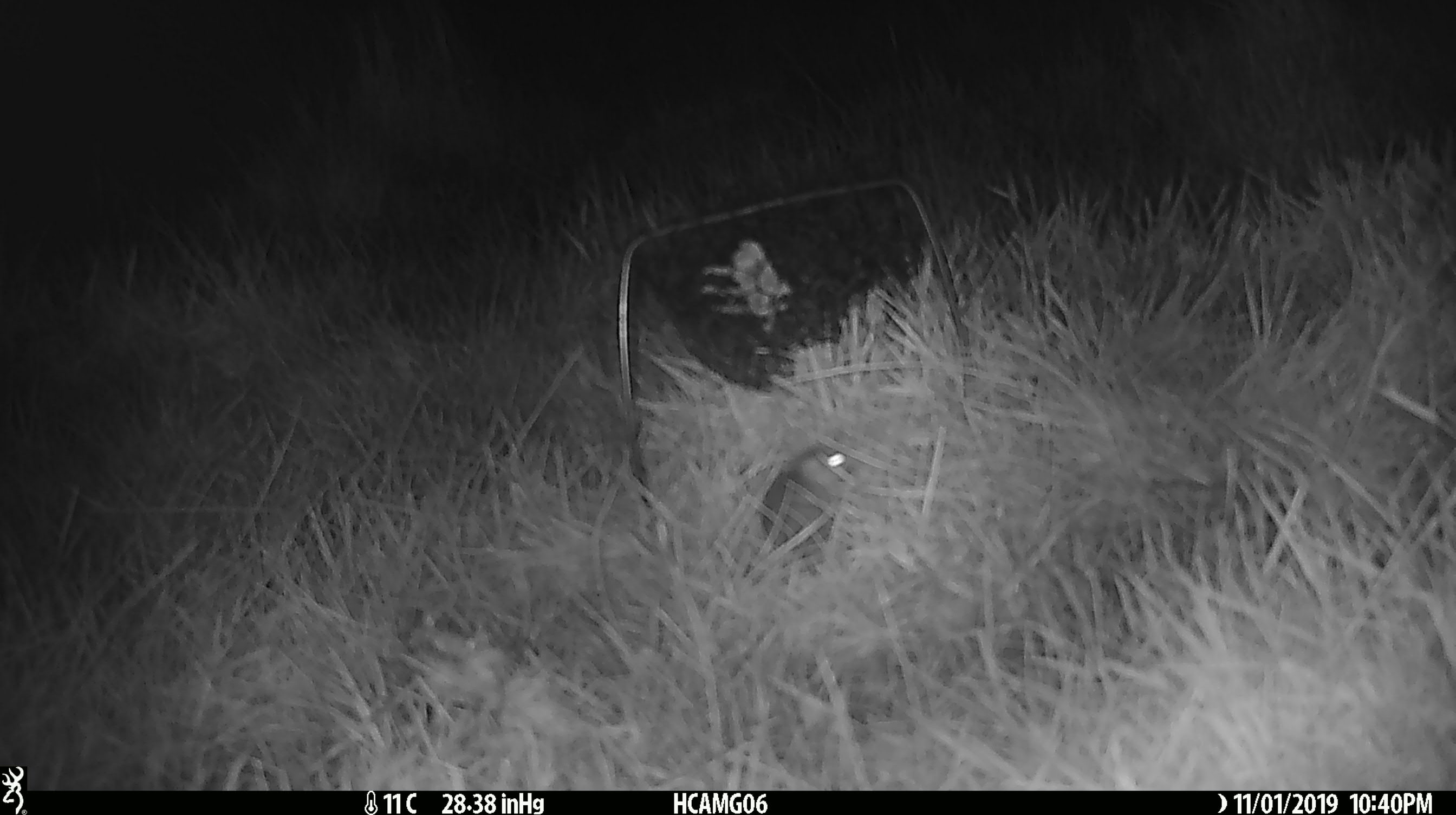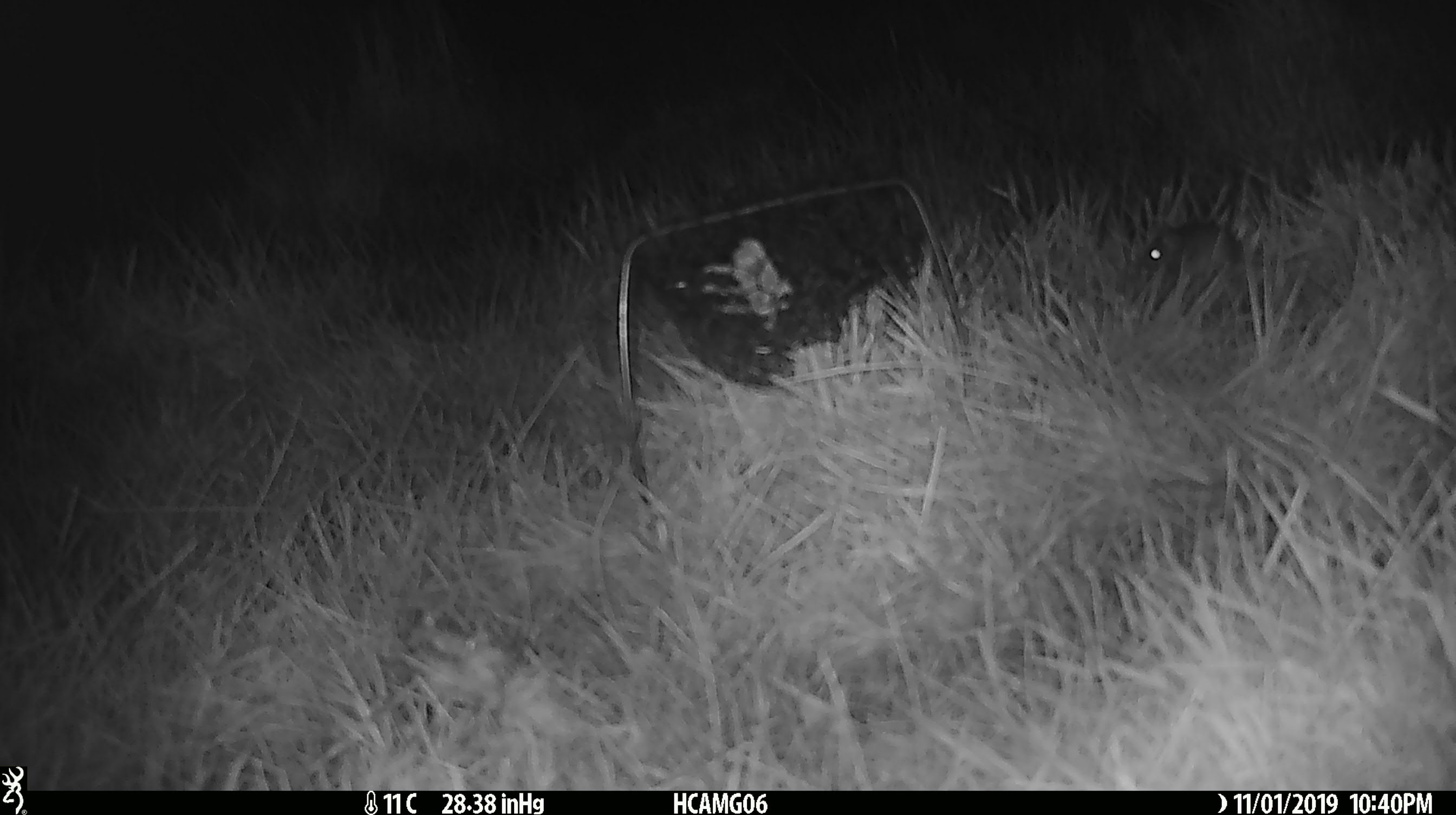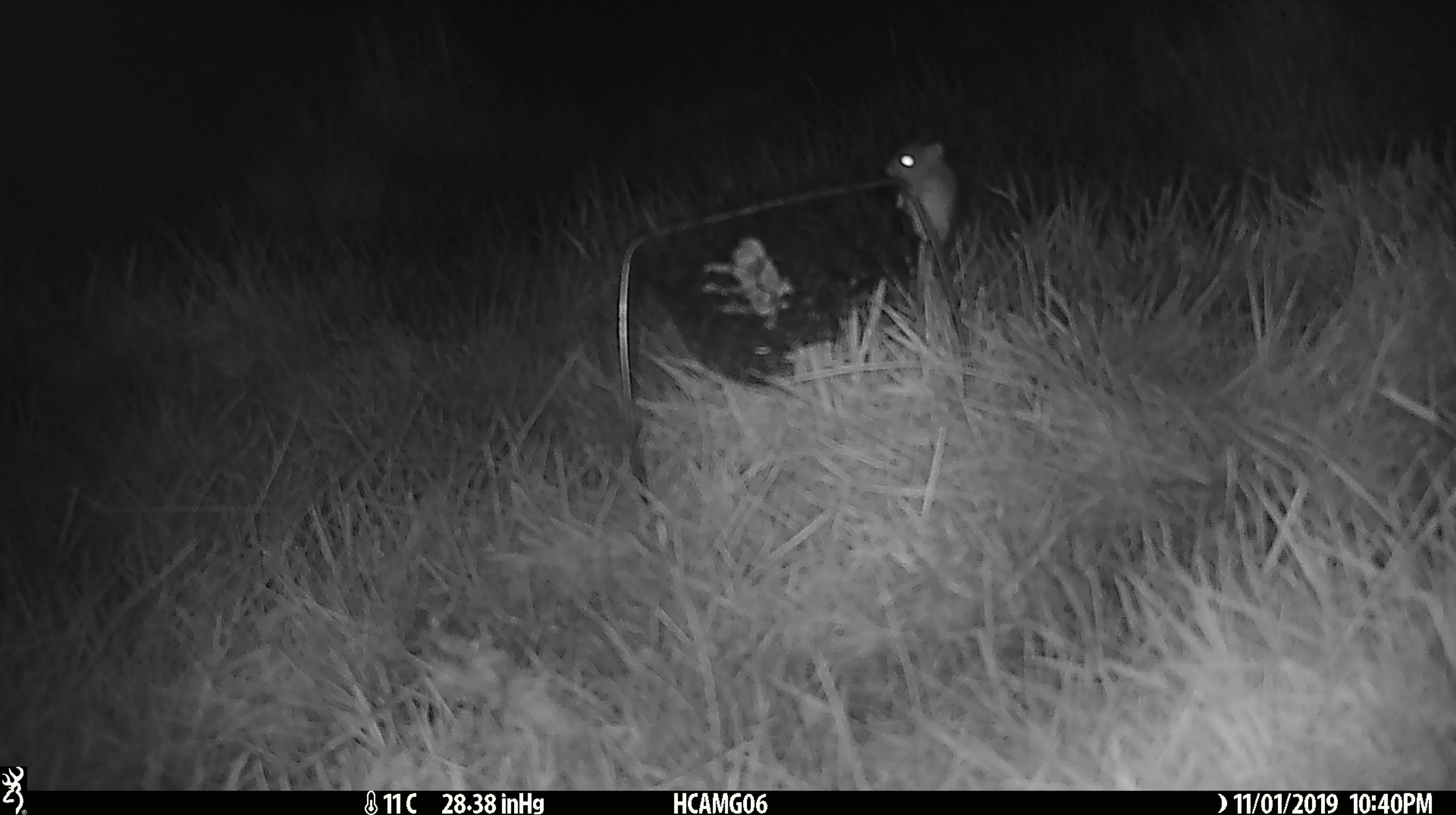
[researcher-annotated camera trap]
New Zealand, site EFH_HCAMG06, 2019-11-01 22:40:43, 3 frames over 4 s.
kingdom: Animalia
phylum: Chordata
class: Mammalia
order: Rodentia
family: Muridae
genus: Mus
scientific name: Mus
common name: mouse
Mouse (Mus).